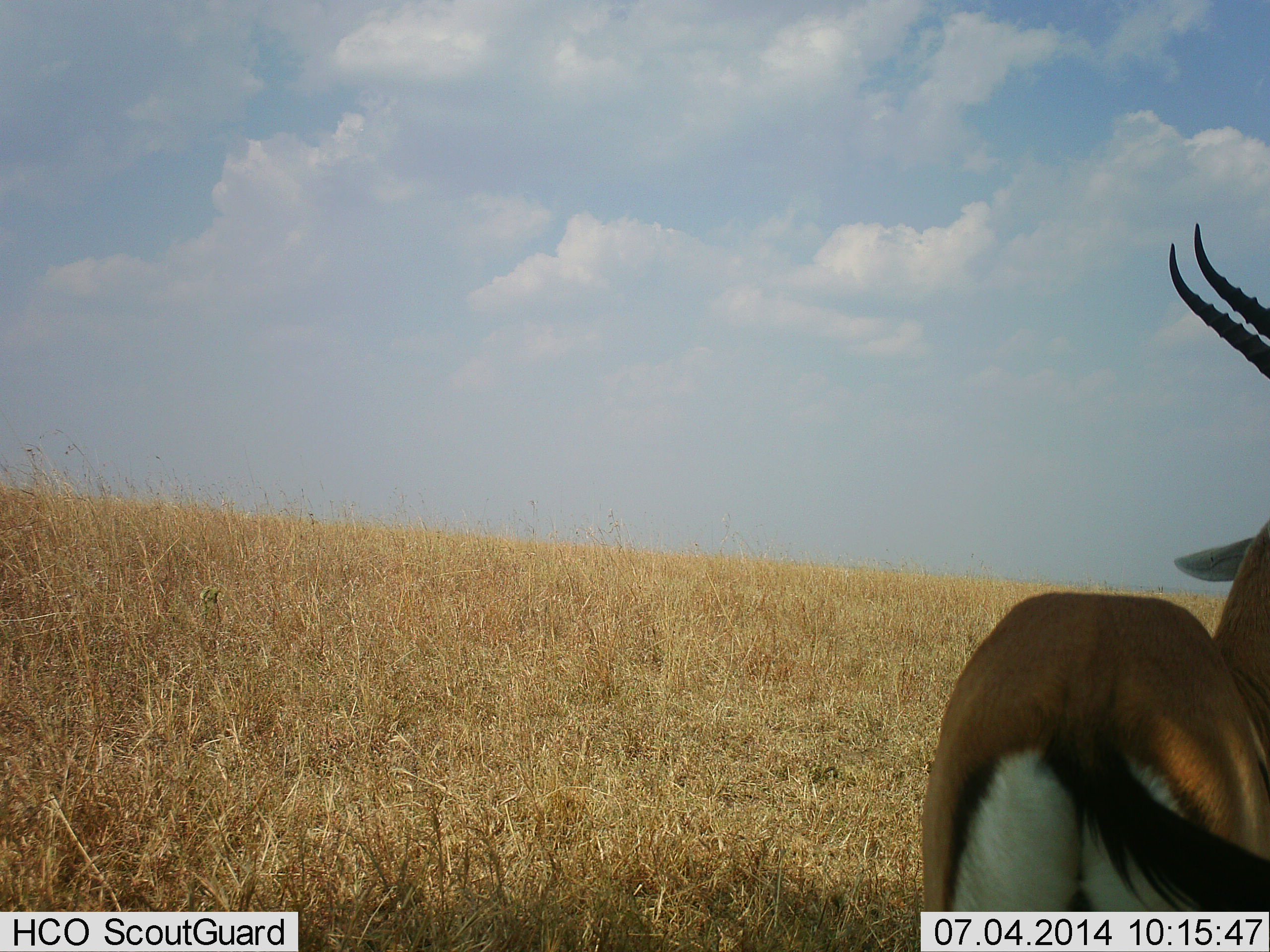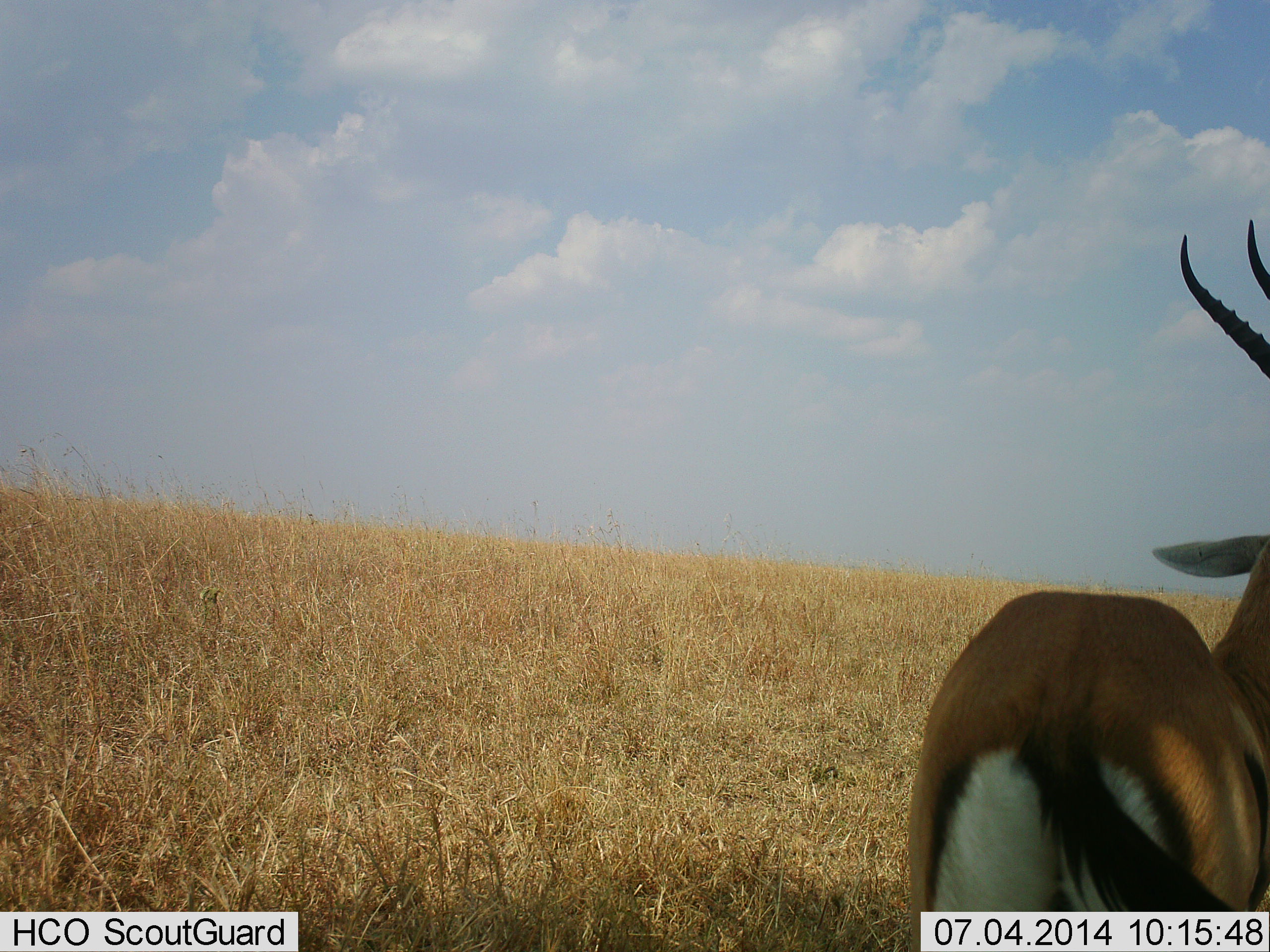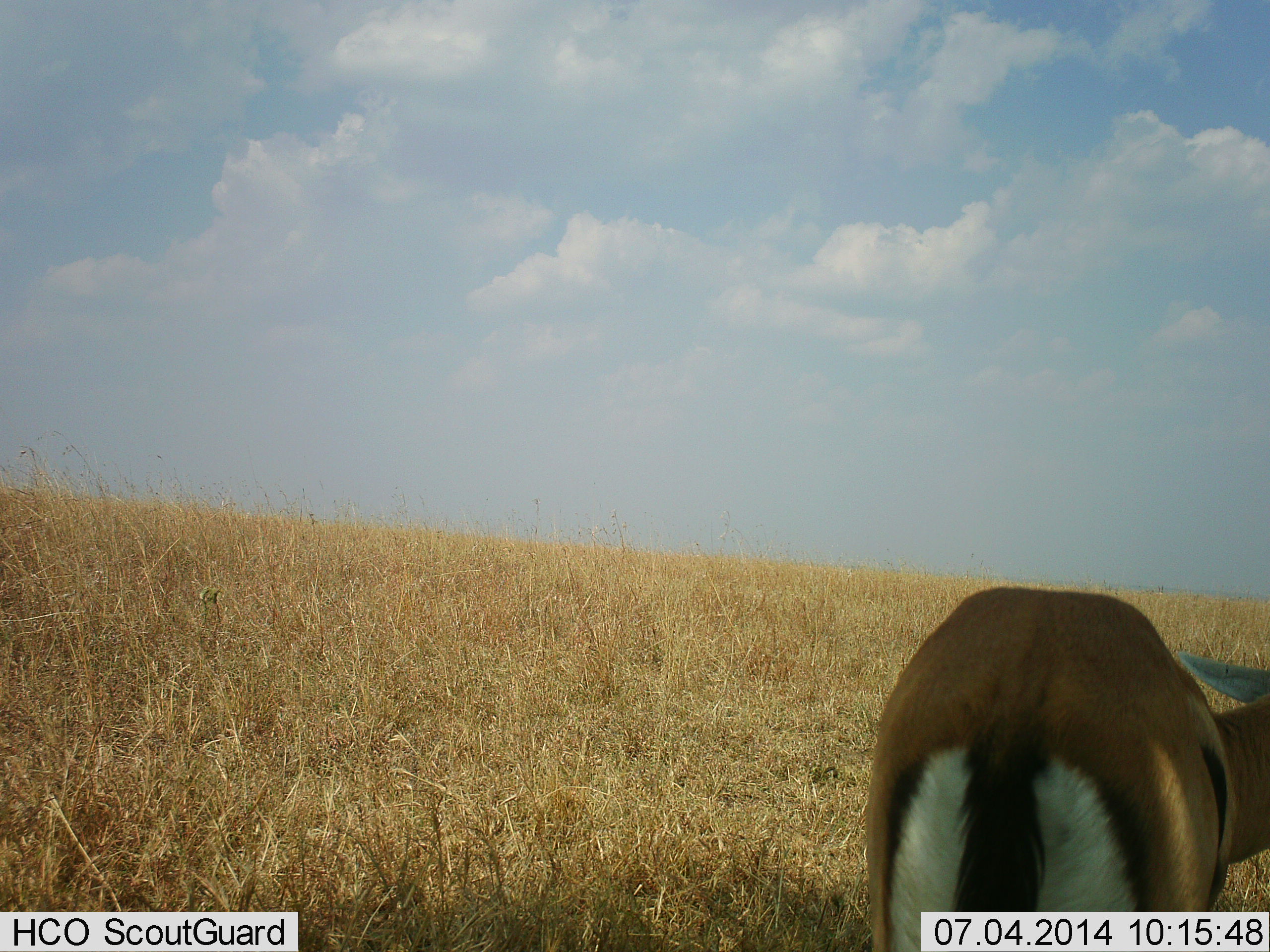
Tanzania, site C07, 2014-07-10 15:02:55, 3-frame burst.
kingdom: Animalia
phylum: Chordata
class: Mammalia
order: Artiodactyla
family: Bovidae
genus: Eudorcas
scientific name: Eudorcas thomsonii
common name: thomson's gazelle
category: gazellethomsons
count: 1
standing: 90%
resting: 0%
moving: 10%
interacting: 0%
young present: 0%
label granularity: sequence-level